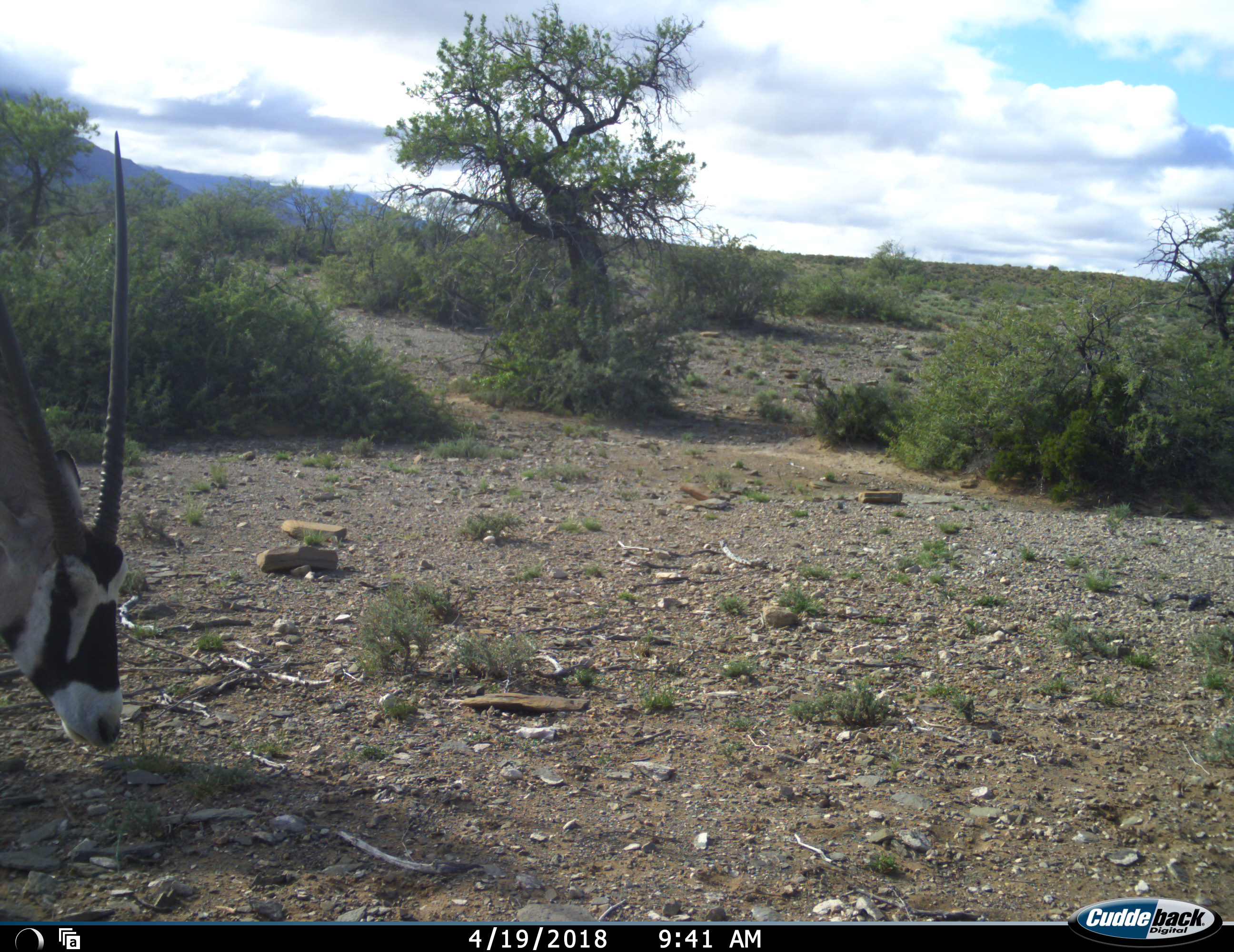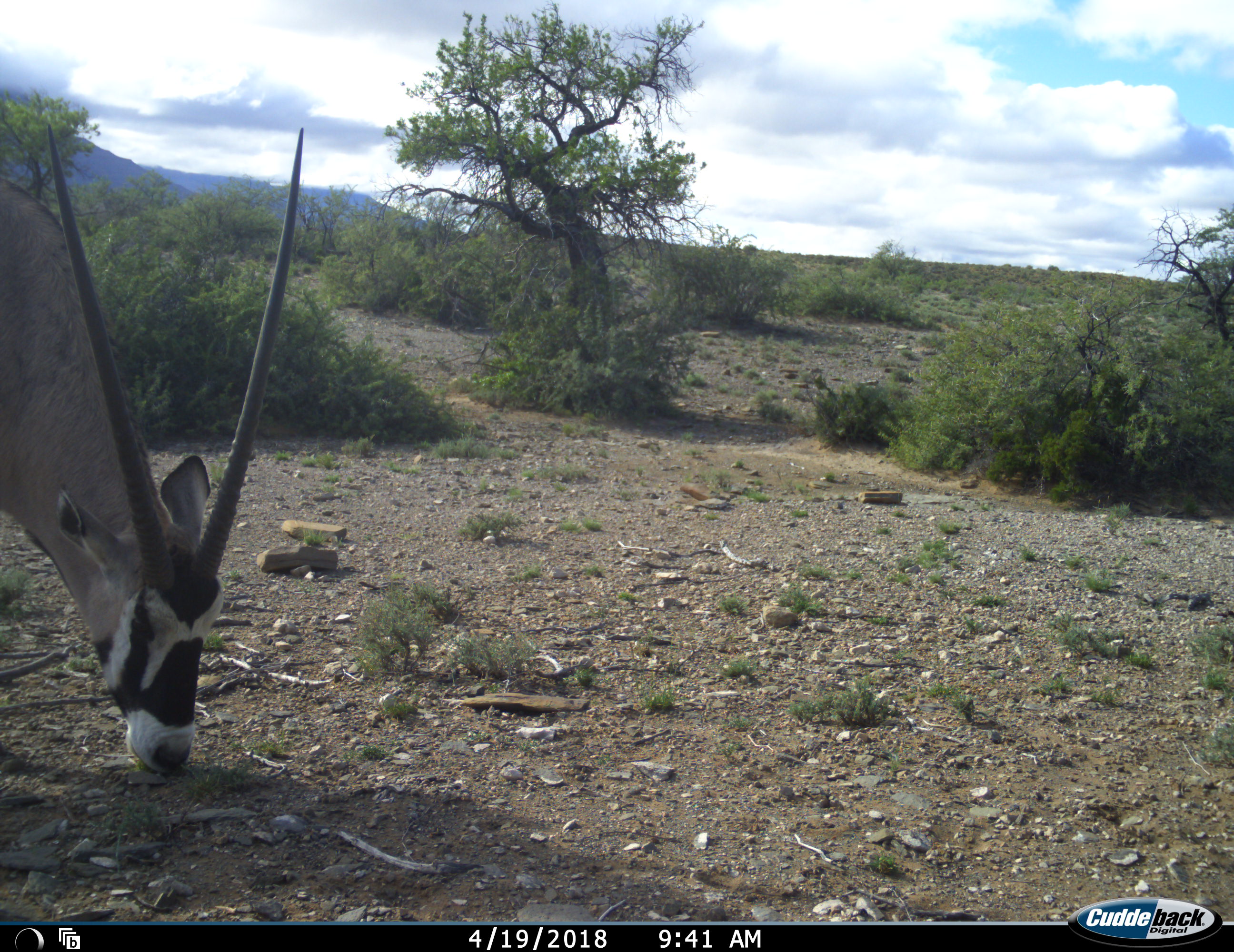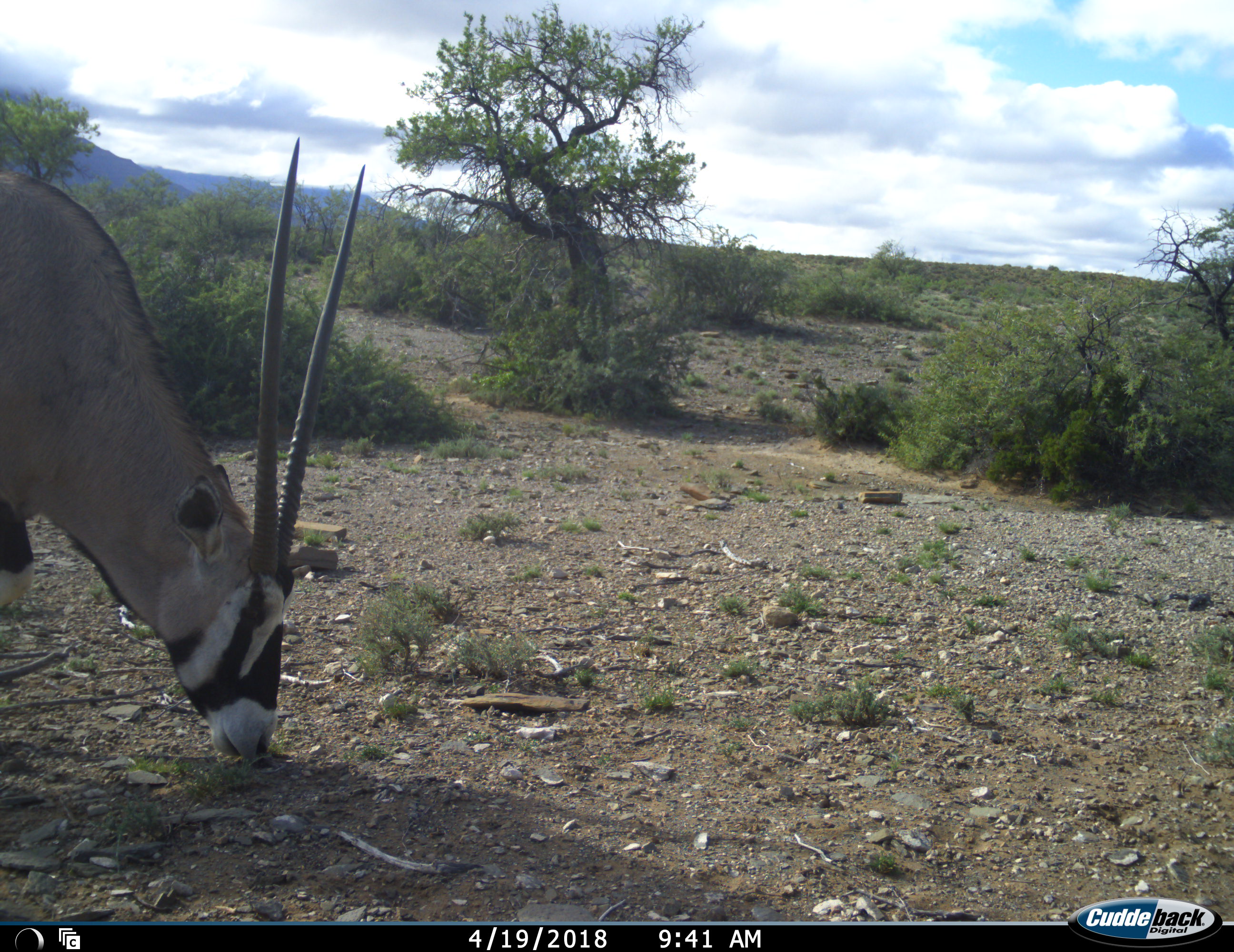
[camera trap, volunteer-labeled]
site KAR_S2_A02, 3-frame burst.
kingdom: Animalia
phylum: Chordata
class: Mammalia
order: Artiodactyla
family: Bovidae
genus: Oryx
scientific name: Oryx gazella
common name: gemsbok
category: oryx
Oryx (gemsbok) (Oryx gazella), count 1. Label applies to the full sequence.